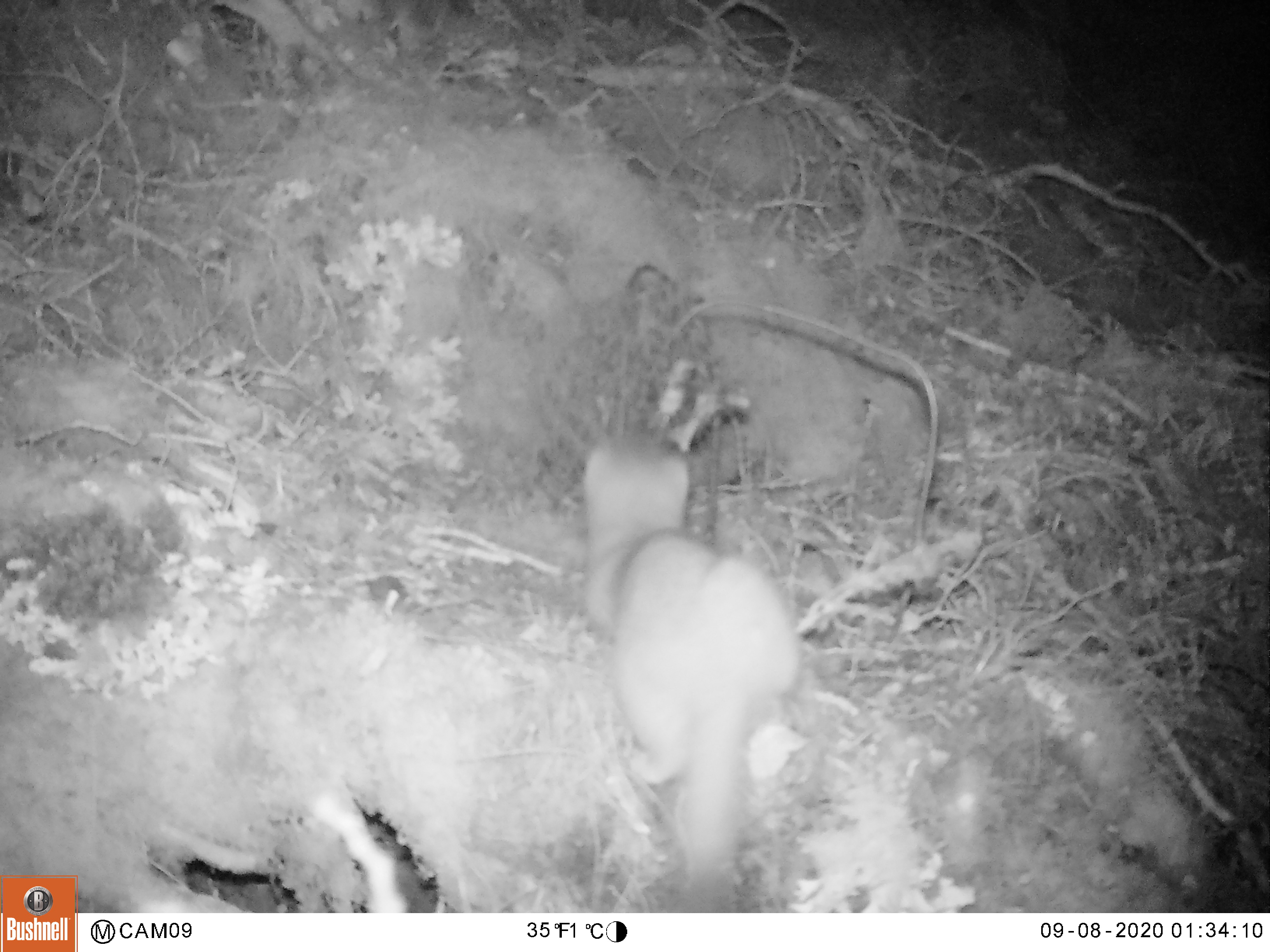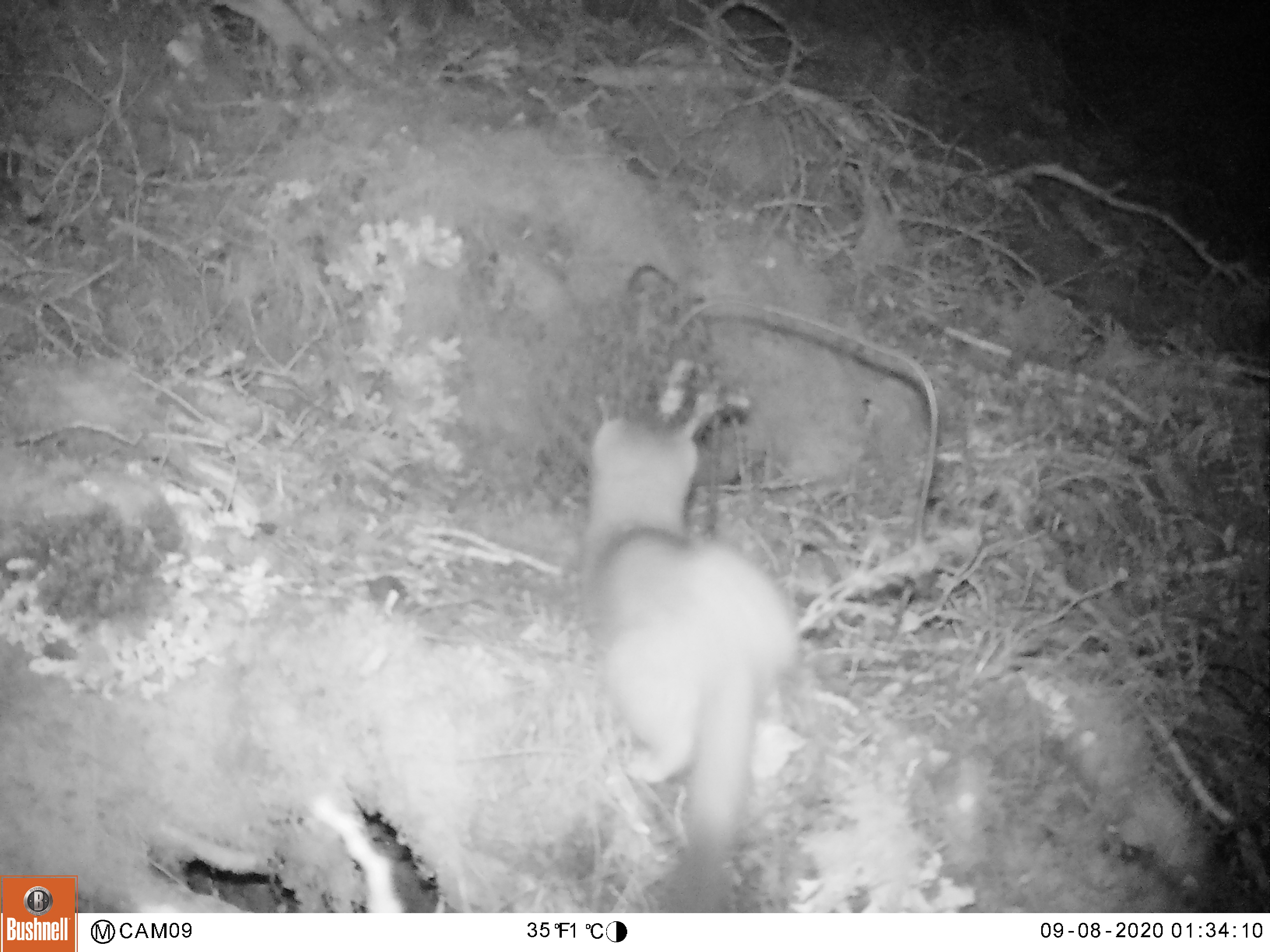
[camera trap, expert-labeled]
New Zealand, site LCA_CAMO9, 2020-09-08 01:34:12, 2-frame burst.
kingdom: Animalia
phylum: Chordata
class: Mammalia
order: Carnivora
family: Mustelidae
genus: Mustela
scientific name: Mustela erminea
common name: stoat